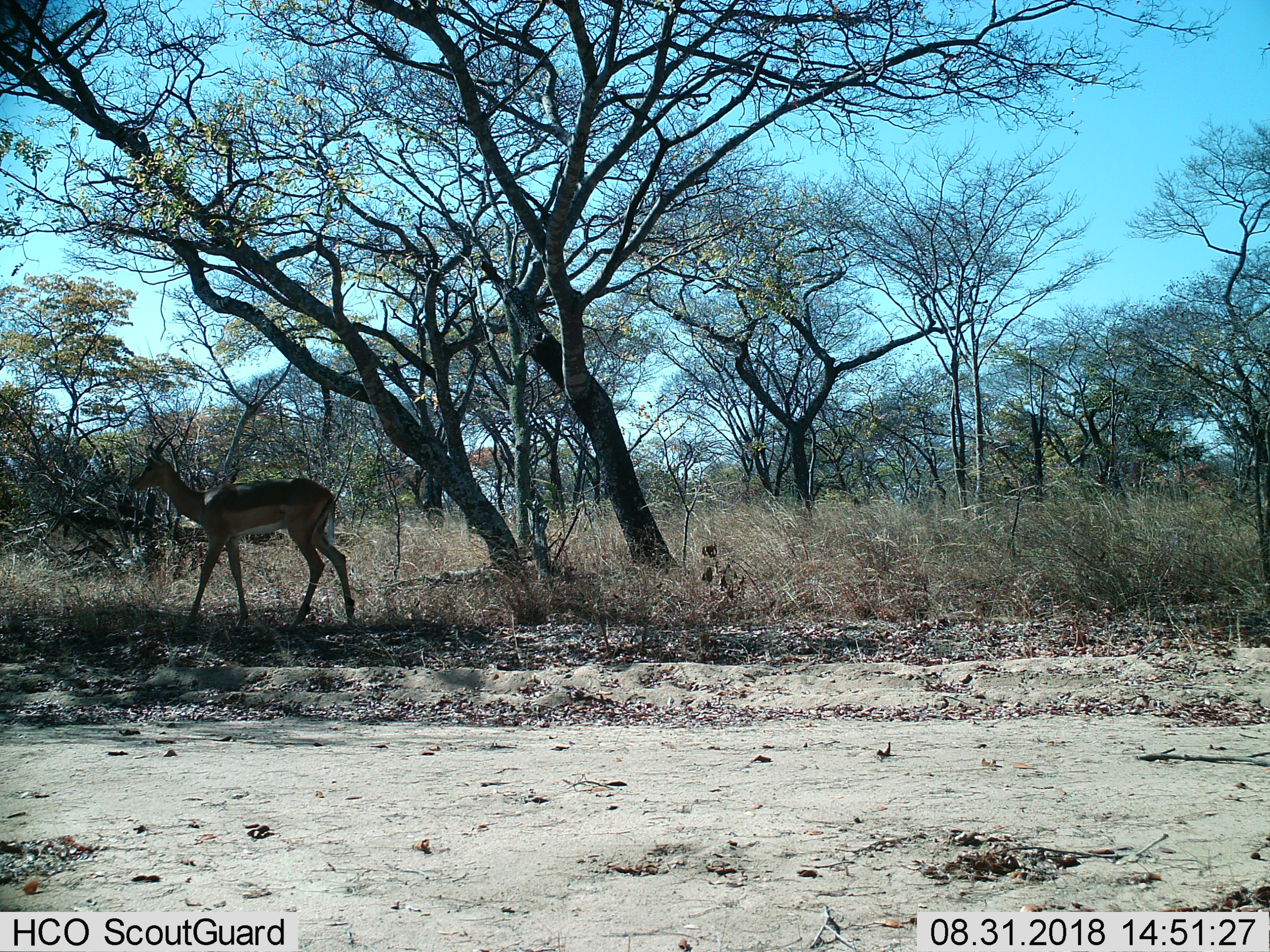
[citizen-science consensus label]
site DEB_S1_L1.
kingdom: Animalia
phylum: Chordata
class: Mammalia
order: Artiodactyla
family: Bovidae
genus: Aepyceros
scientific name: Aepyceros melampus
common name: impala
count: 1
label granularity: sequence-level